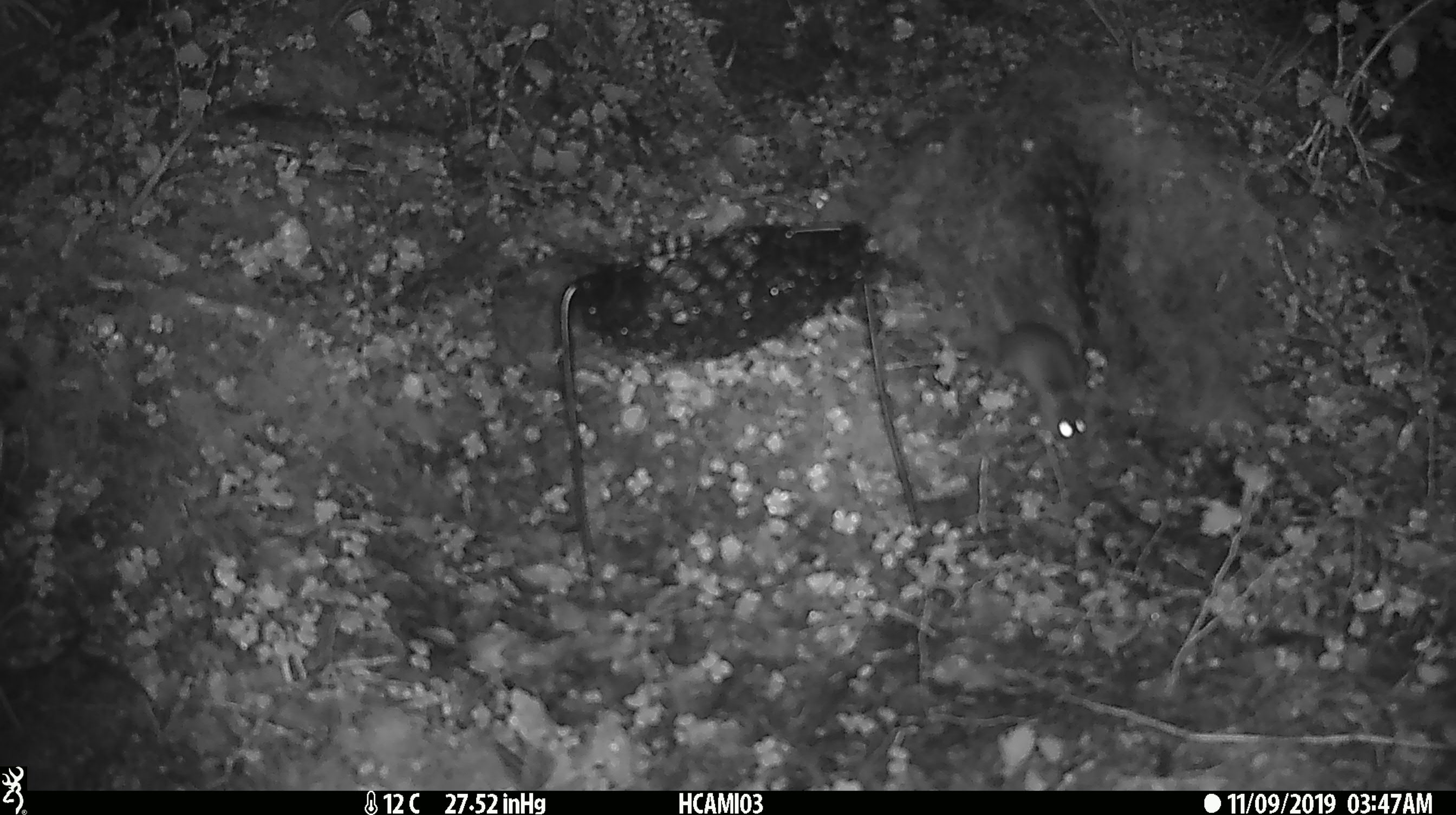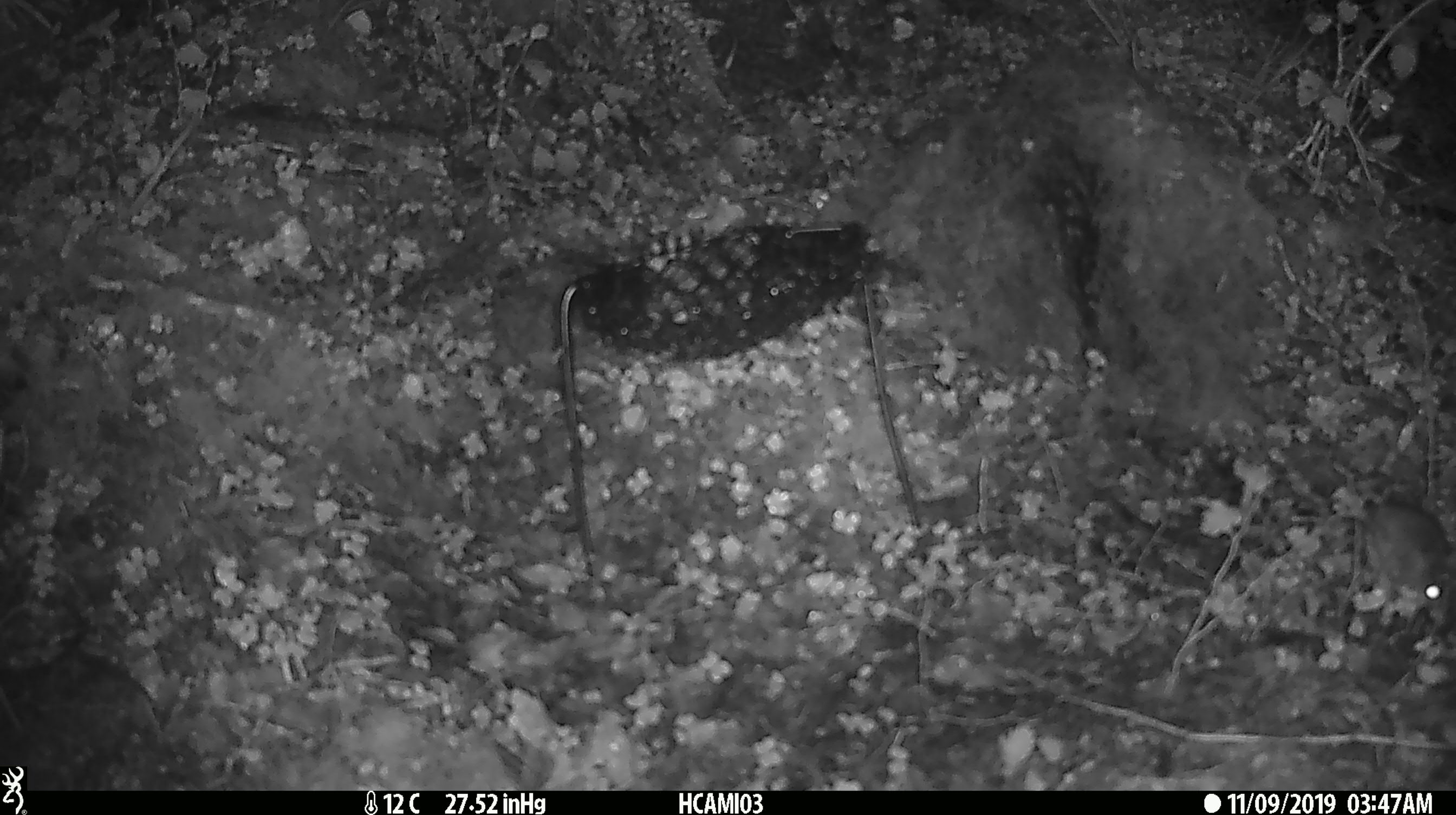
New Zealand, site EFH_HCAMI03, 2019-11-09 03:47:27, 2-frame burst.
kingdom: Animalia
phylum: Chordata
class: Mammalia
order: Rodentia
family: Muridae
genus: Mus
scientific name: Mus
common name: mouse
Mouse (Mus).